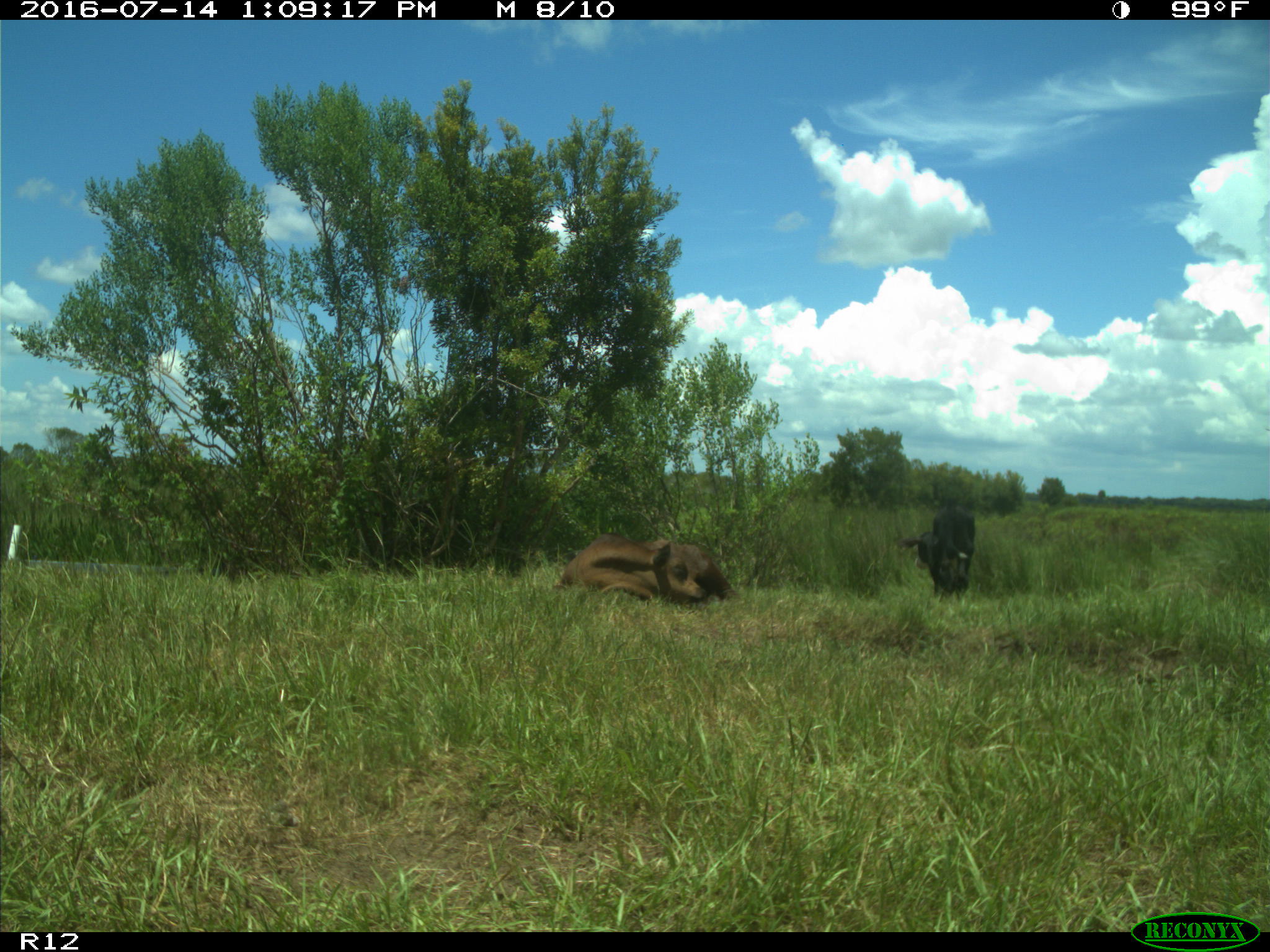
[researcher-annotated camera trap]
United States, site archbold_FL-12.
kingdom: Animalia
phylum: Chordata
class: Mammalia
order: Artiodactyla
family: Bovidae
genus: Bos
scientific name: Bos taurus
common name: domestic cow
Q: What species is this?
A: Bos taurus (domestic cow).